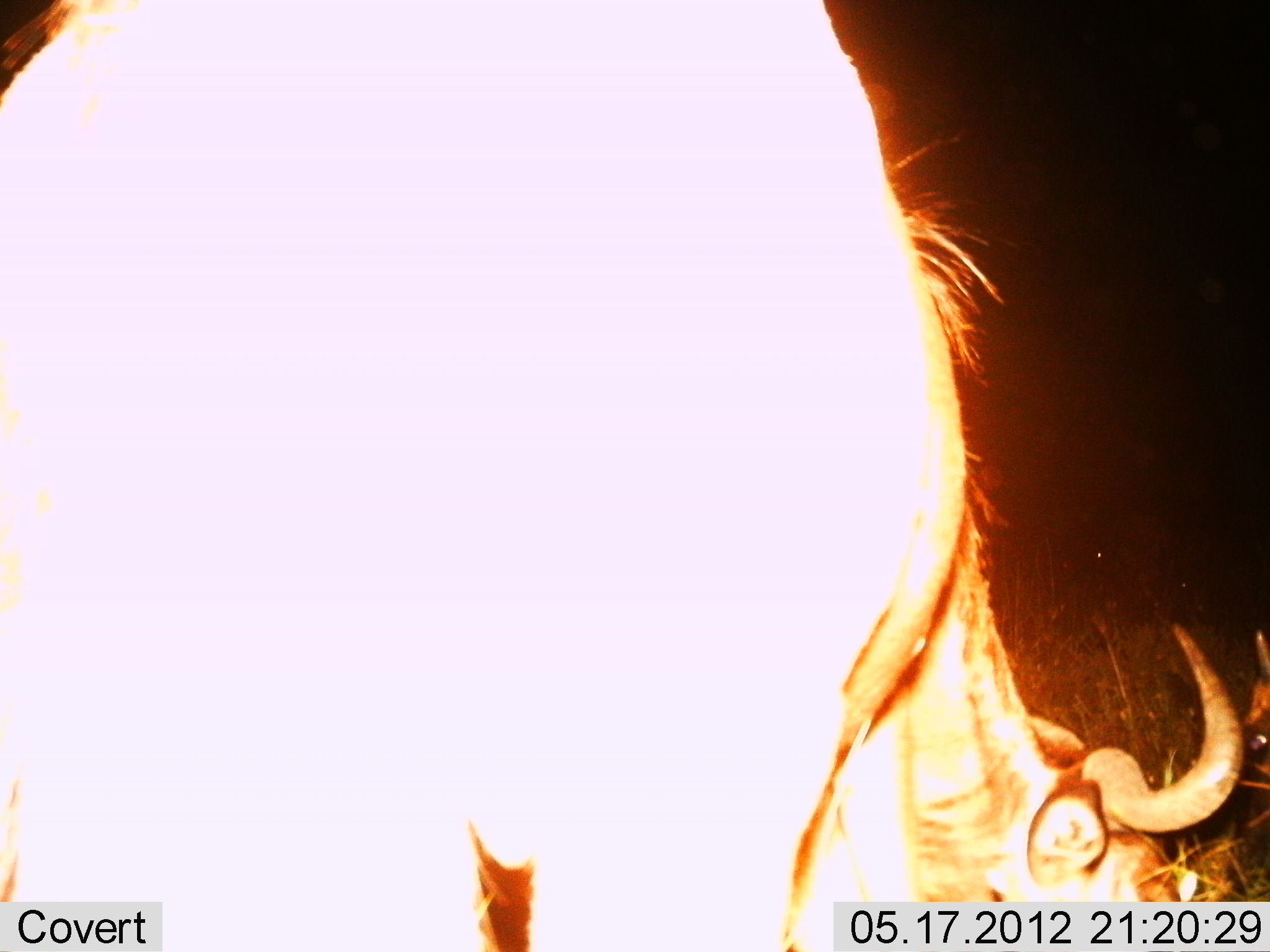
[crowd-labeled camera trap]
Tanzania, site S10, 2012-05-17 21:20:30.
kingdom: Animalia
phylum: Chordata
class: Mammalia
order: Artiodactyla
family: Bovidae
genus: Connochaetes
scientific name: Connochaetes taurinus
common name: blue wildebeest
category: wildebeest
Wildebeest (blue wildebeest) (Connochaetes taurinus), count 1. Behavior (volunteer vote fractions): standing 30%, resting 0%, moving 0%, interacting 0%. Young present (vote fraction): 0%. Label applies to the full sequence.